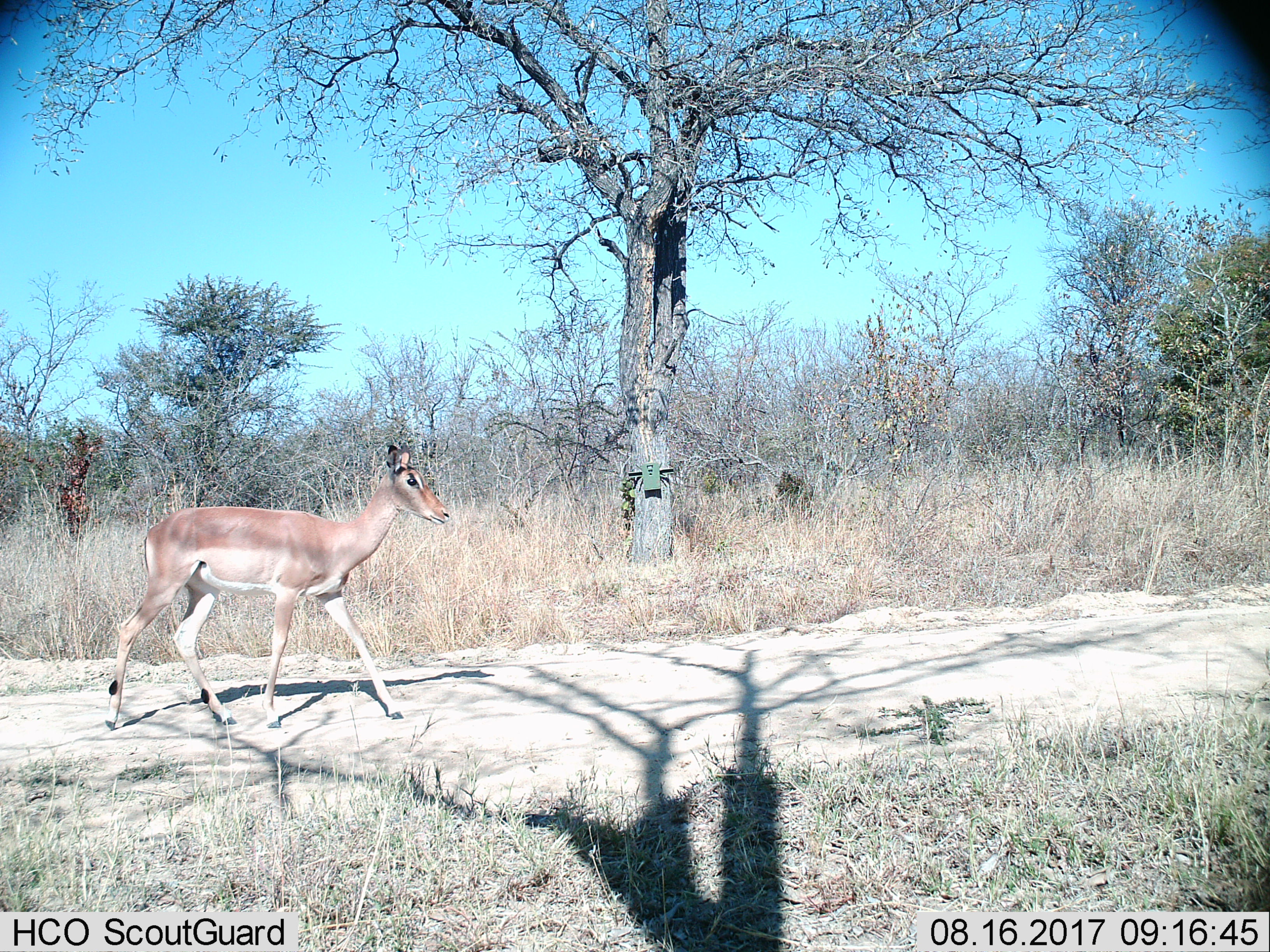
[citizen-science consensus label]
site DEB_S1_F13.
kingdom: Animalia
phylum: Chordata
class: Mammalia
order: Artiodactyla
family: Bovidae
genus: Aepyceros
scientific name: Aepyceros melampus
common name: impala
Impala (Aepyceros melampus), count 1. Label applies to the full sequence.